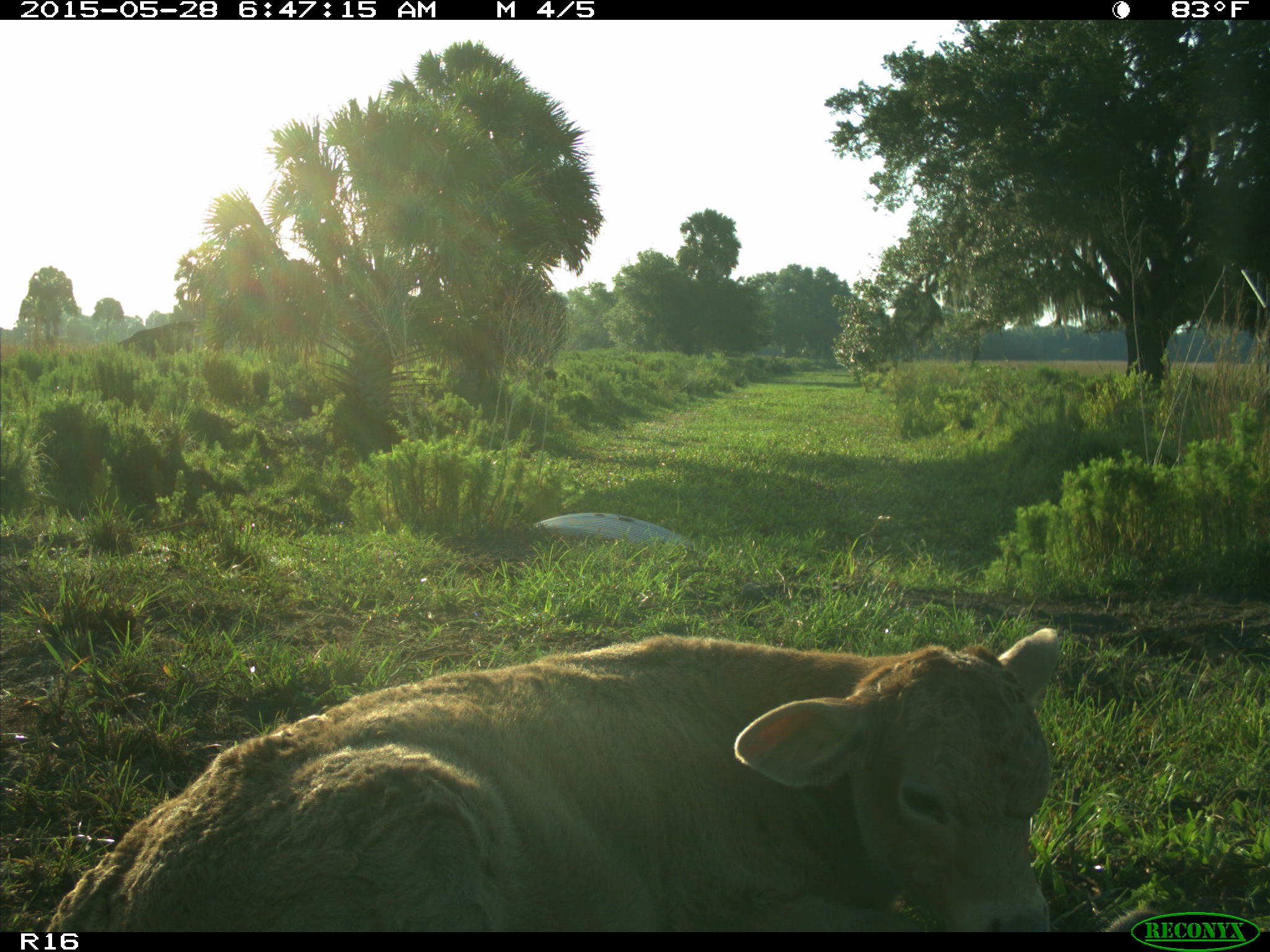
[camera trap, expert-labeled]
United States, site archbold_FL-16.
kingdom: Animalia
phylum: Chordata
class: Mammalia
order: Artiodactyla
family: Bovidae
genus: Bos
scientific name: Bos taurus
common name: domestic cow